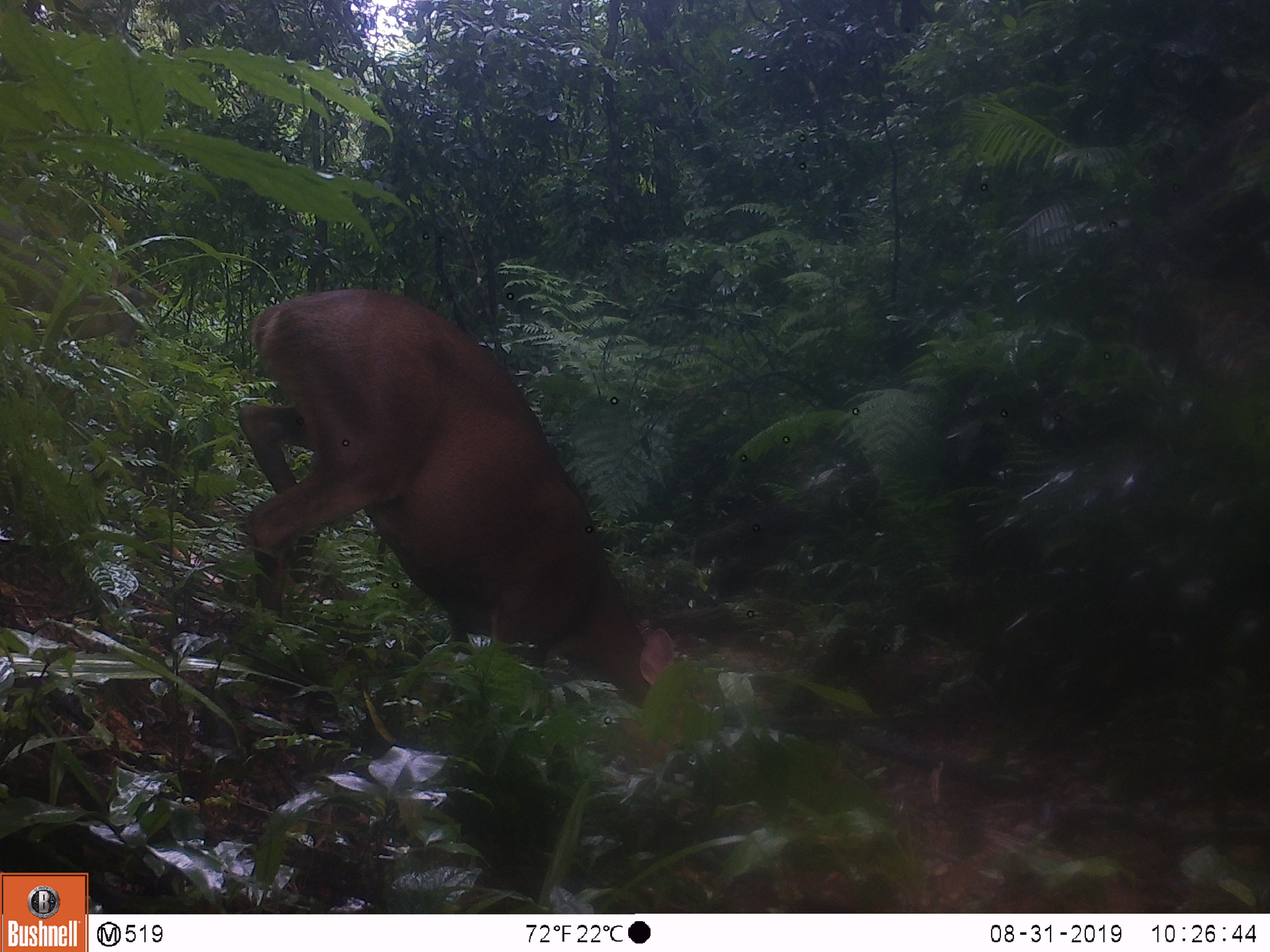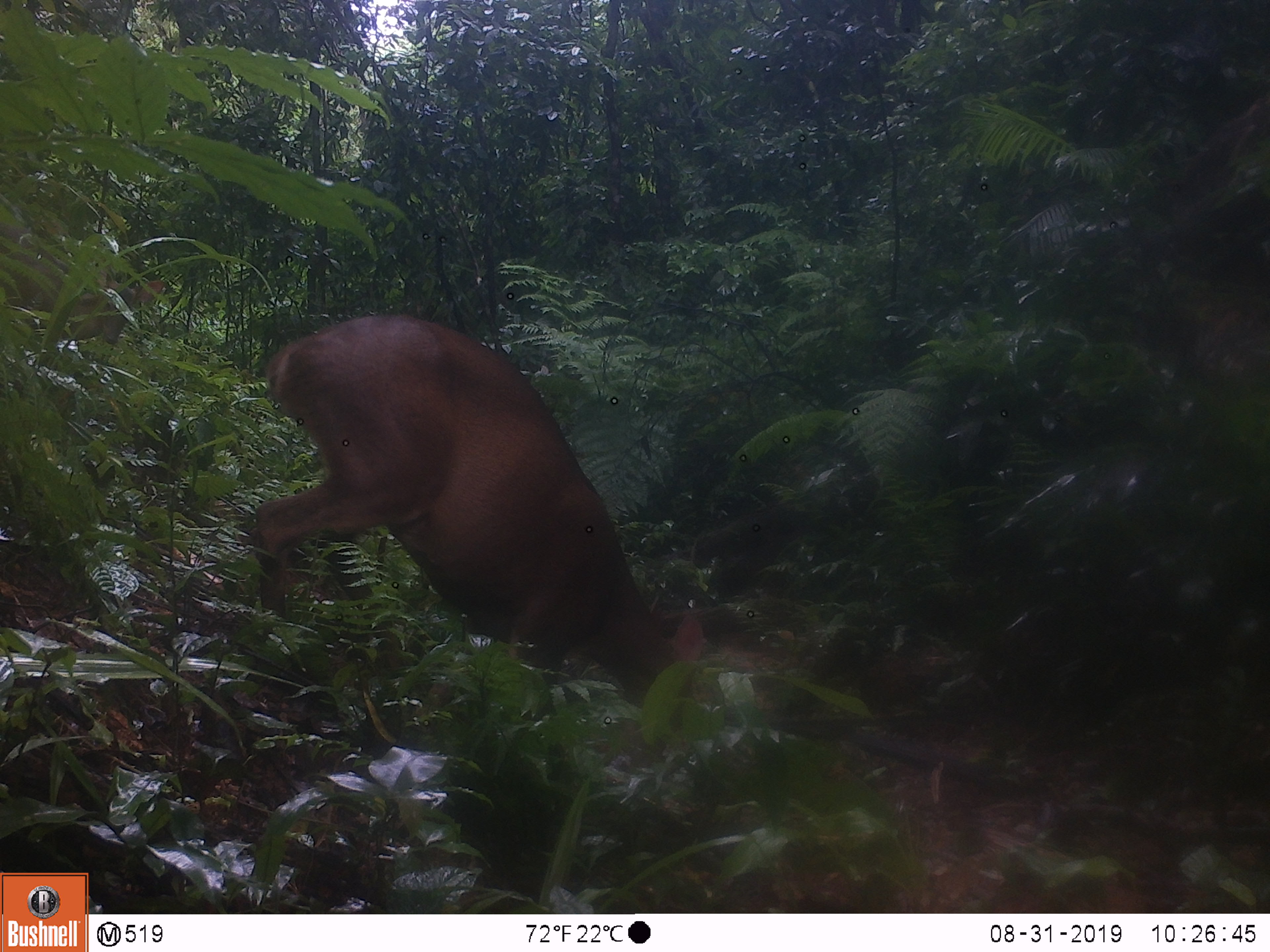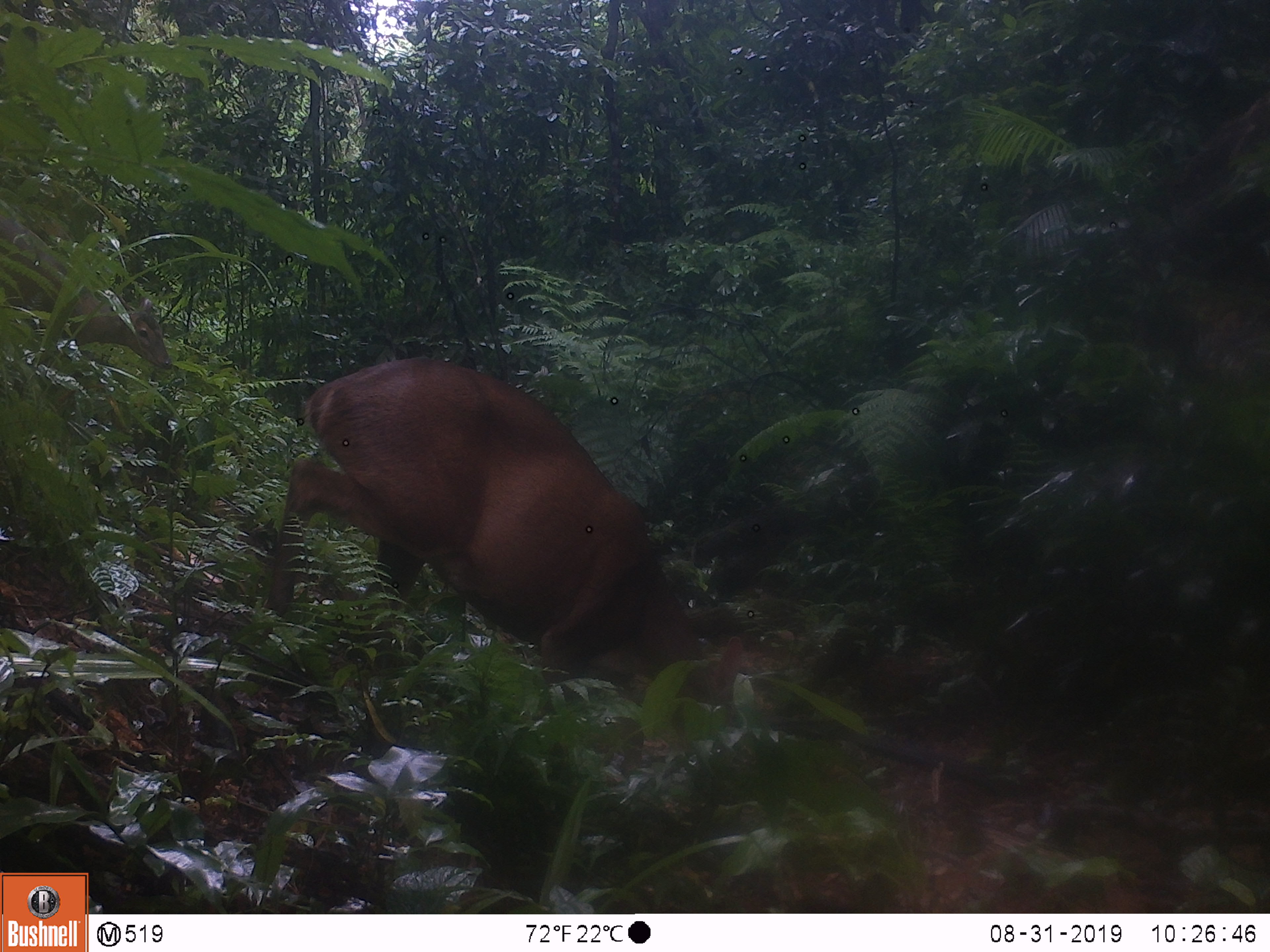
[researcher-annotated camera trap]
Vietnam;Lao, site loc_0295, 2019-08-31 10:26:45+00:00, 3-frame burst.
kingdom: Animalia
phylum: Chordata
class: Mammalia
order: Artiodactyla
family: Cervidae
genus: Muntiacus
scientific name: Muntiacus vuquangensis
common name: large-antlered muntjac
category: large antlered muntjac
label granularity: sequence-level